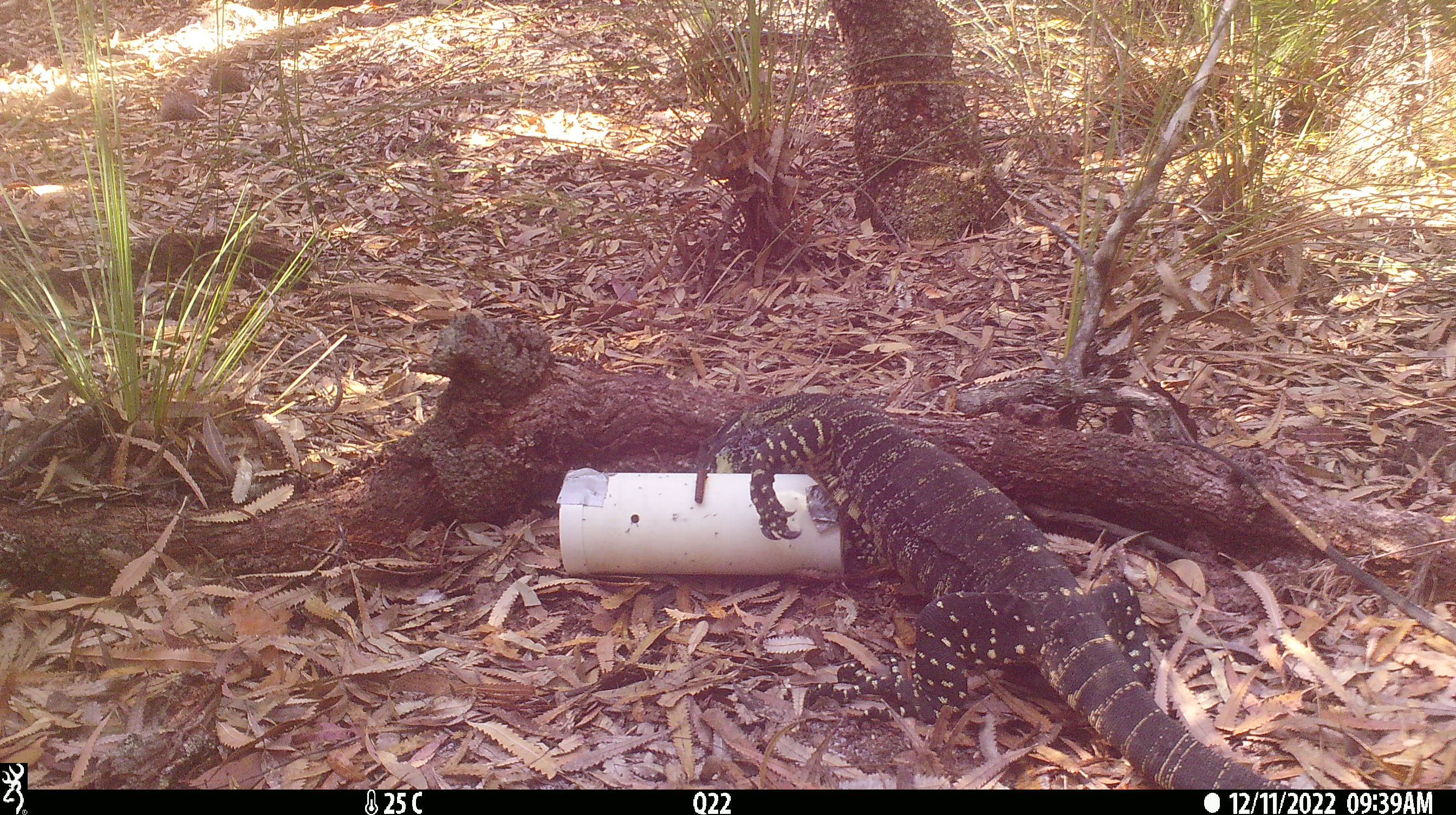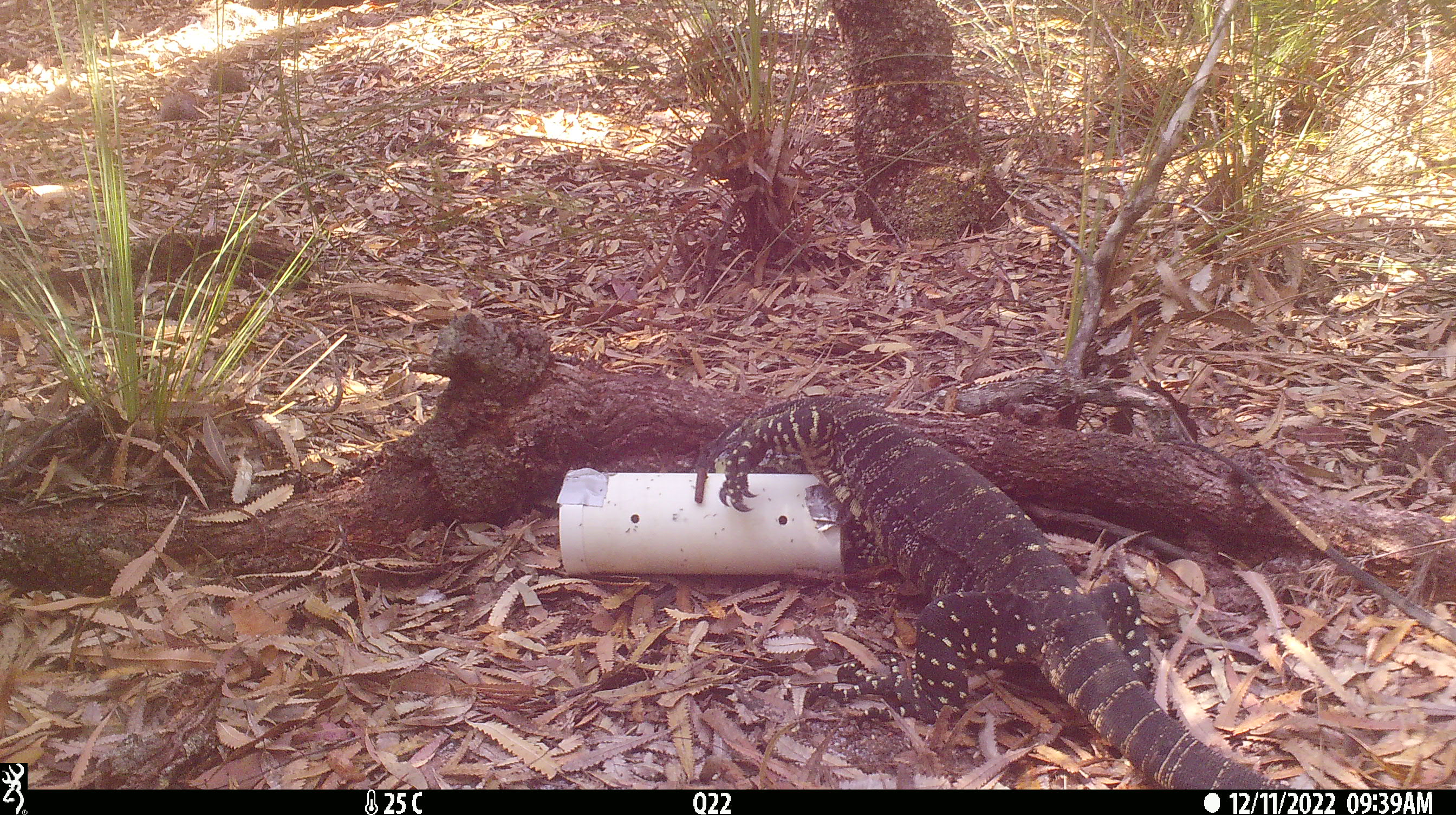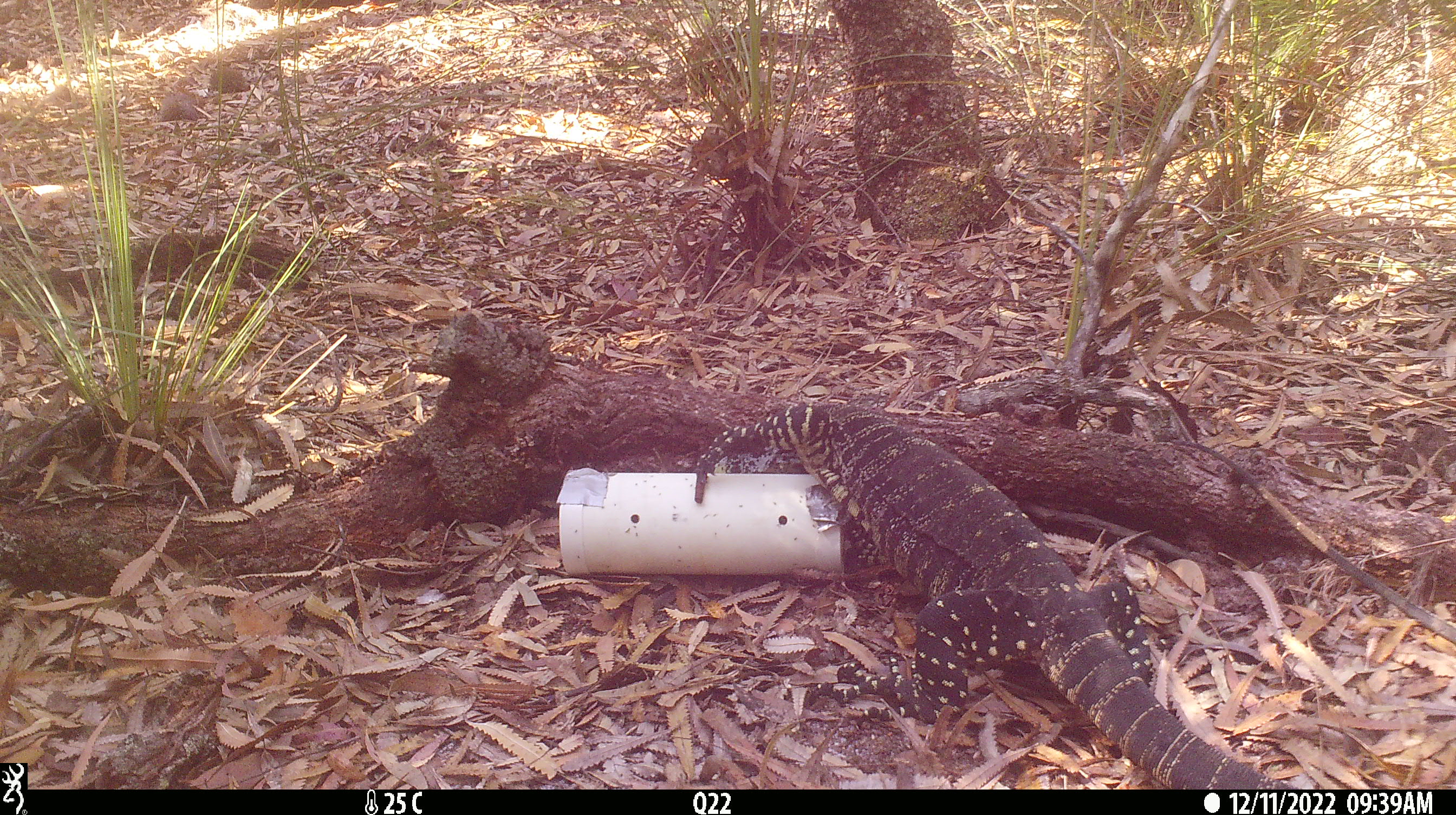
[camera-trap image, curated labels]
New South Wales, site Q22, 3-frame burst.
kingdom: Animalia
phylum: Chordata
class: Reptilia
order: Squamata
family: Varanidae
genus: Varanus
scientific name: Varanus varius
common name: lace monitor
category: goanna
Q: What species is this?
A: Goanna (lace monitor) (Varanus varius).